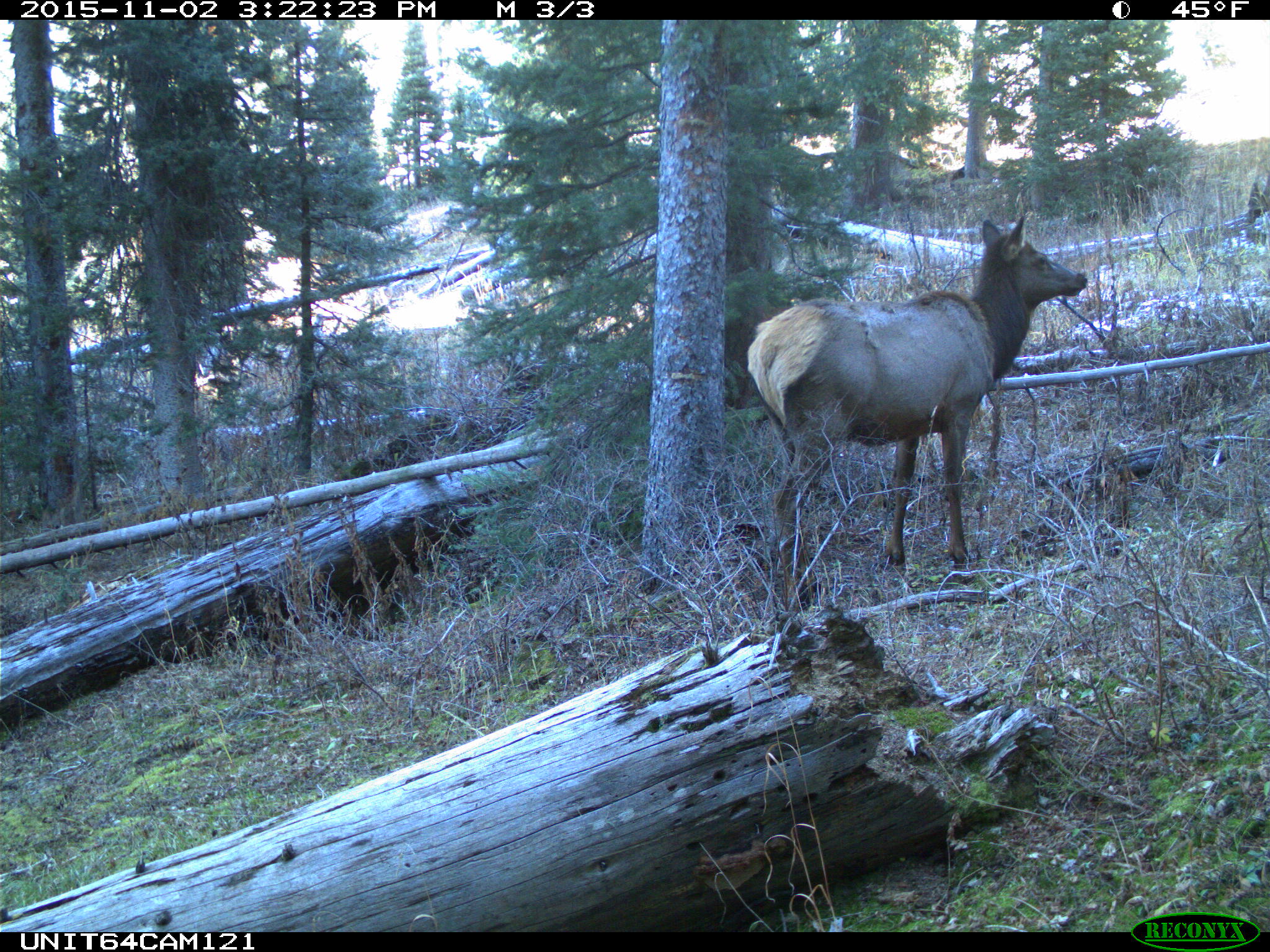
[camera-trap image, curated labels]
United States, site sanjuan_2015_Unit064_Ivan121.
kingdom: Animalia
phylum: Chordata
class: Mammalia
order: Artiodactyla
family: Cervidae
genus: Cervus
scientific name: Cervus elaphus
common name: red deer